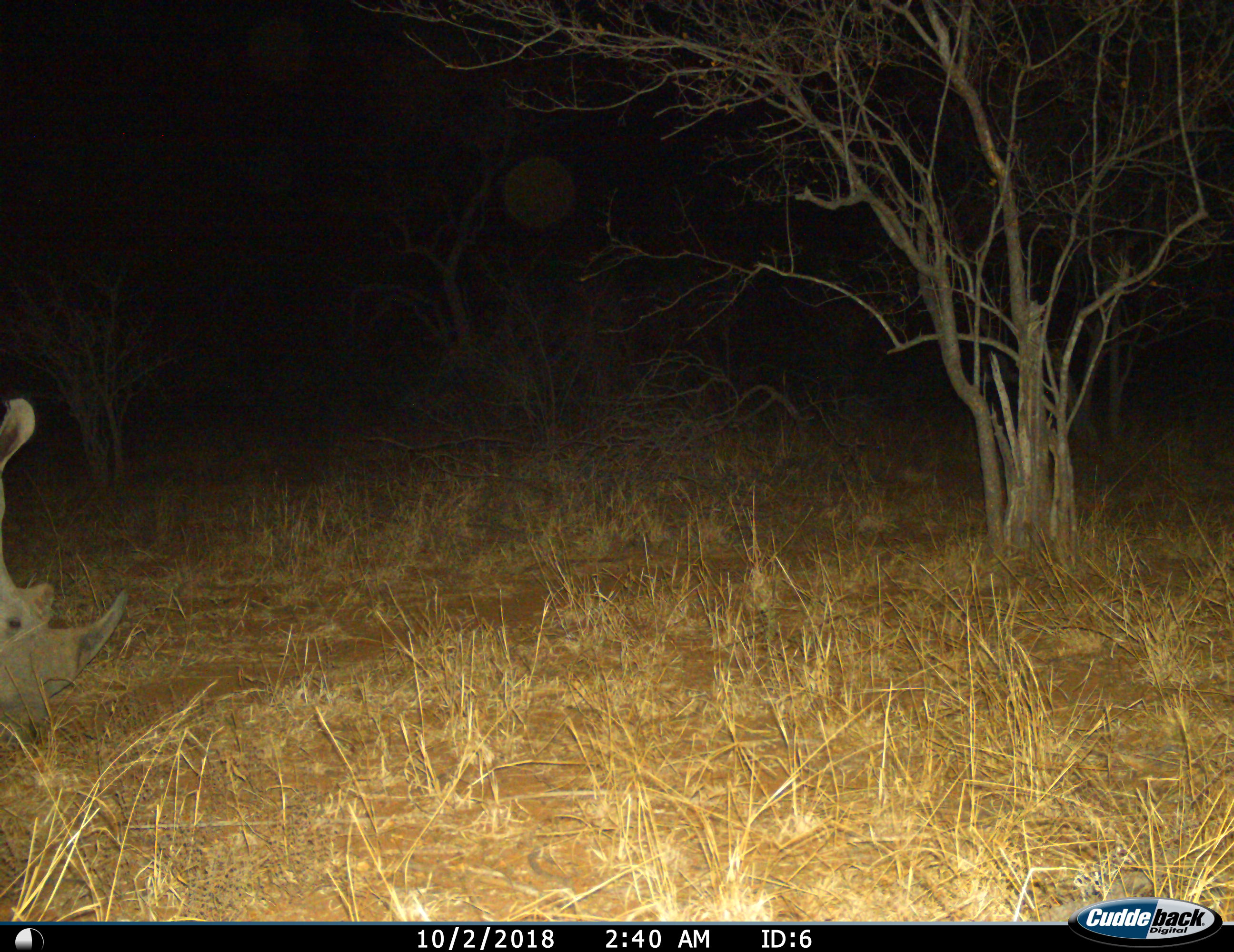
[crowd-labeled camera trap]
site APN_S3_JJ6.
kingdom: Animalia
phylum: Chordata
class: Mammalia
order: Perissodactyla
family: Rhinocerotidae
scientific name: Rhinocerotidae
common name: unknown rhinoceros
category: rhinocerosunknown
Rhinocerosunknown (unknown rhinoceros) (Rhinocerotidae), count 1. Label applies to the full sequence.